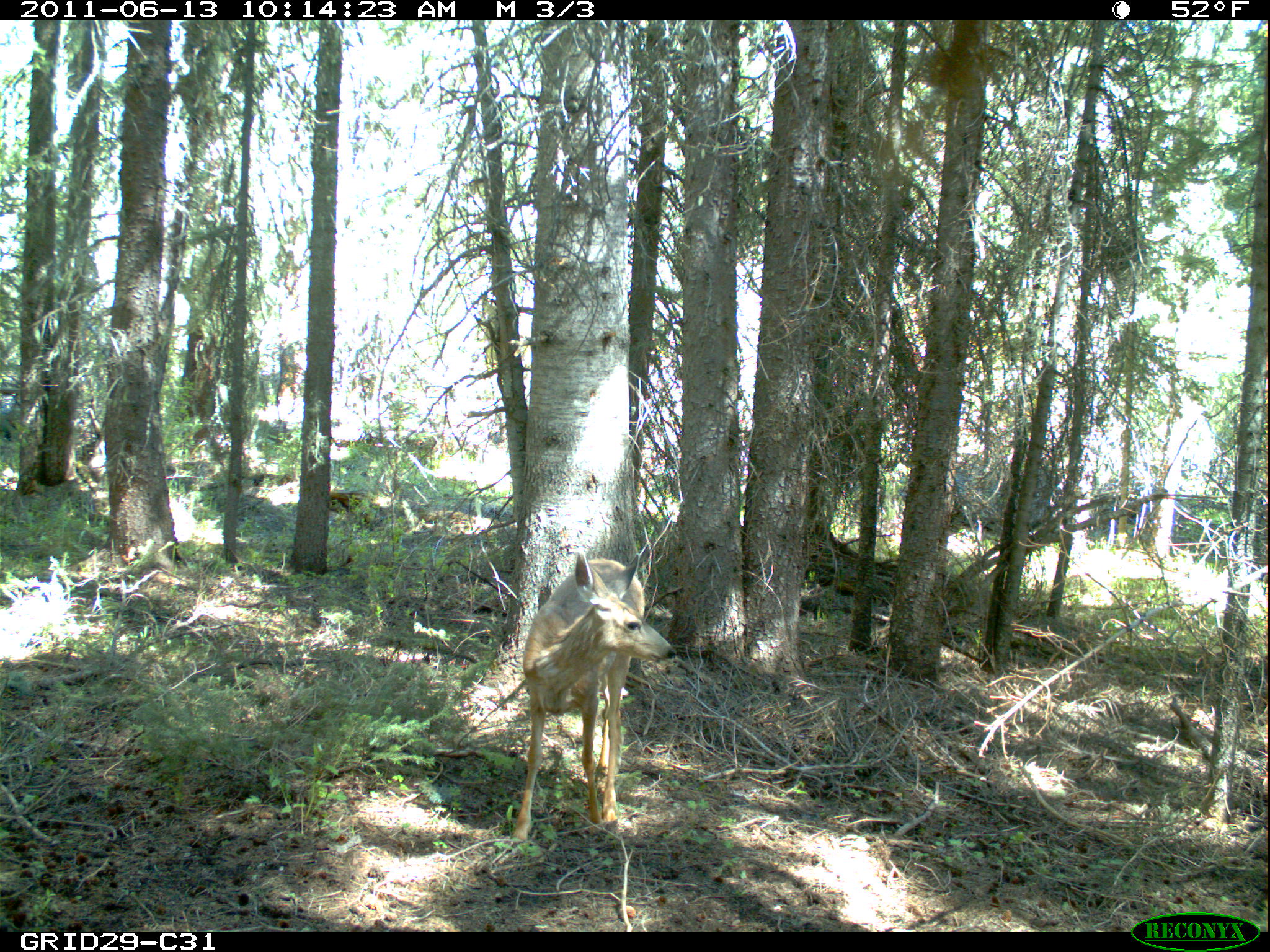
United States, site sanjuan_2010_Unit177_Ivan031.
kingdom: Animalia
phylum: Chordata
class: Mammalia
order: Artiodactyla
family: Cervidae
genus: Odocoileus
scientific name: Odocoileus hemionus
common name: mule deer